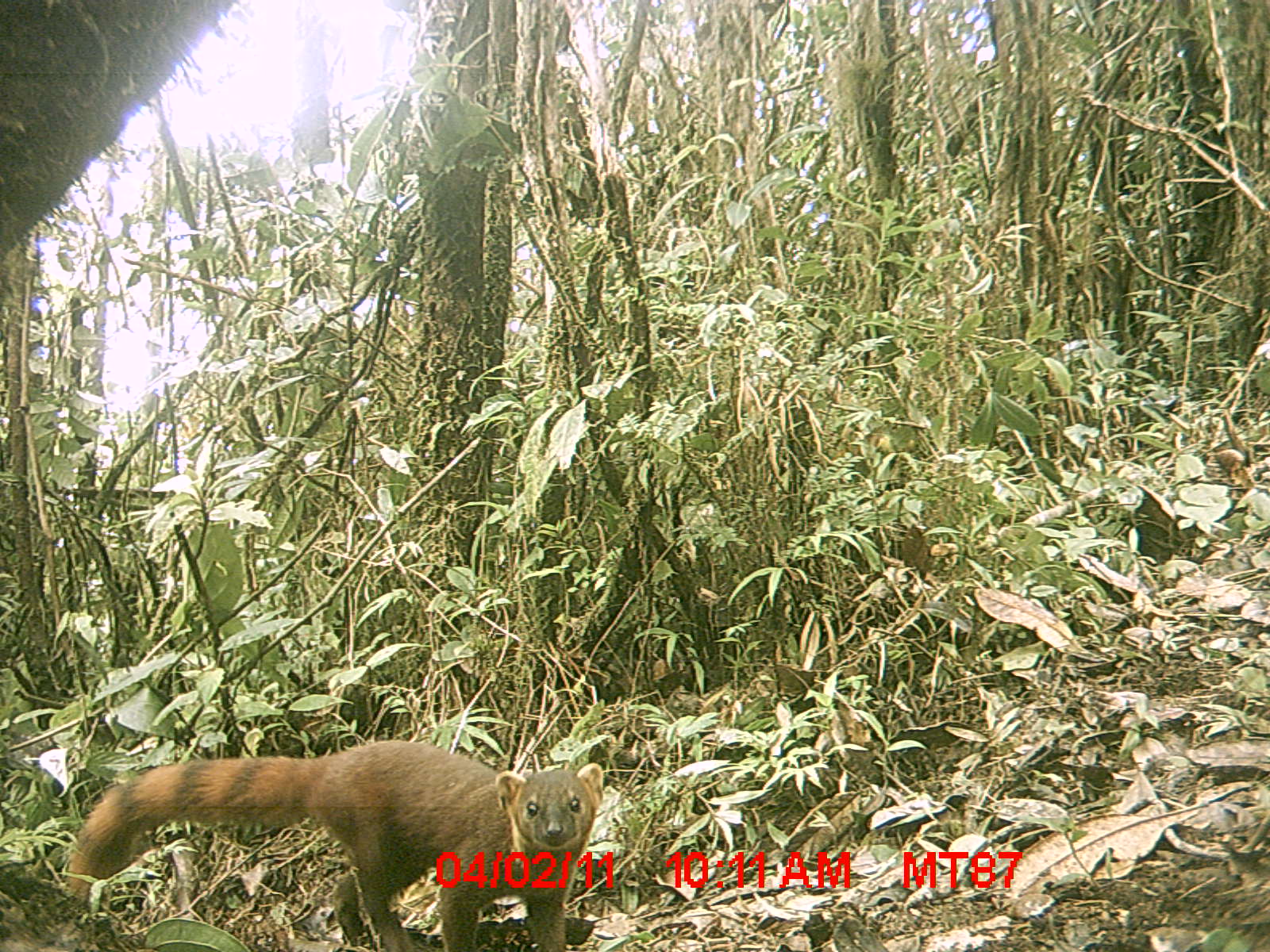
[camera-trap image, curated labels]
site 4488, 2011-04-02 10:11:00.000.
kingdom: Animalia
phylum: Chordata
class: Mammalia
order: Carnivora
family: Eupleridae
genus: Galidia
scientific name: Galidia elegans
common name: ring-tailed vontsira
Galidia elegans (ring-tailed vontsira), count 1.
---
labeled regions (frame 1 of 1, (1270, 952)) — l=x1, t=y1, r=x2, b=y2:
galidia elegans: l=61, t=738, r=604, b=952